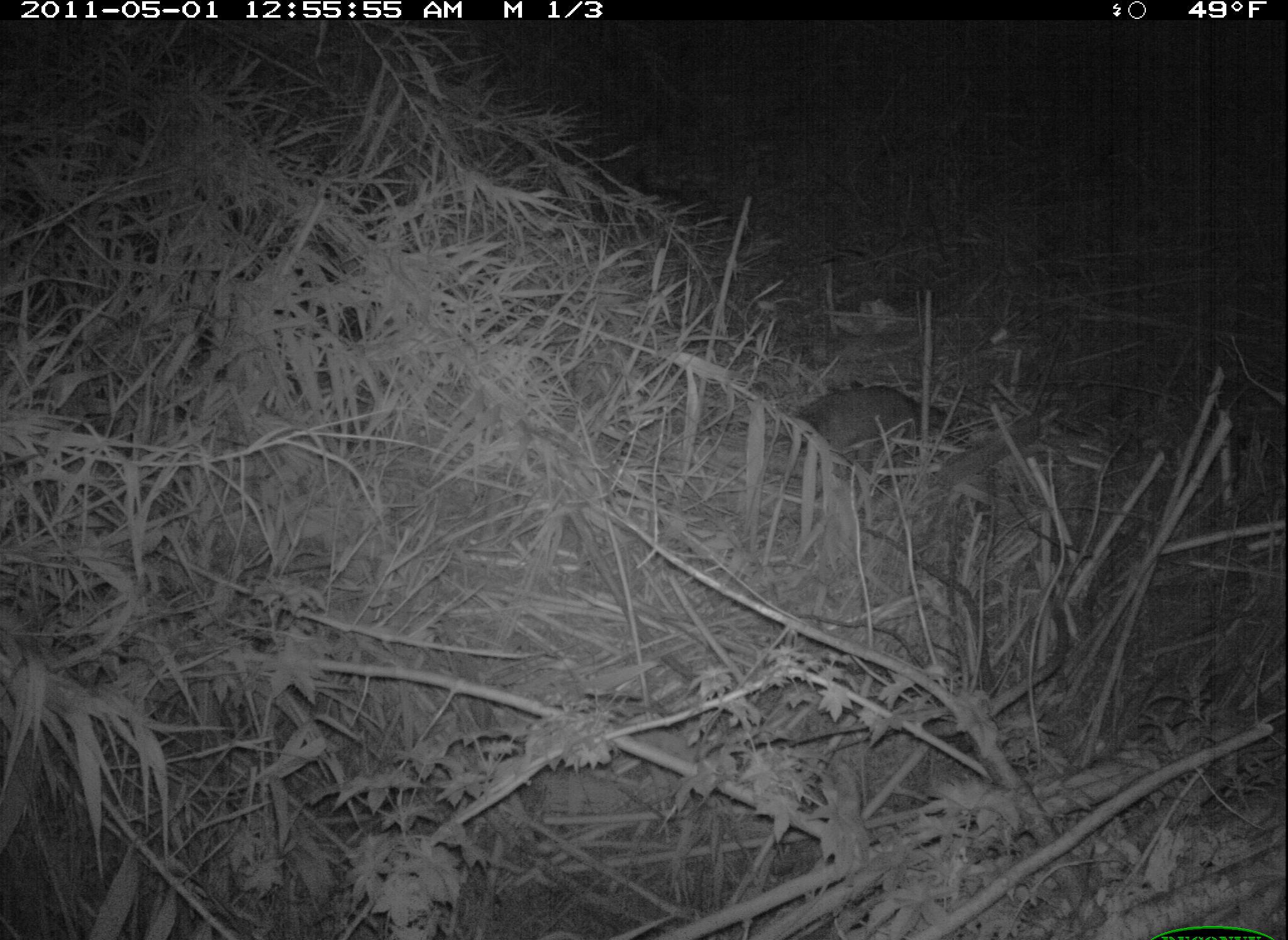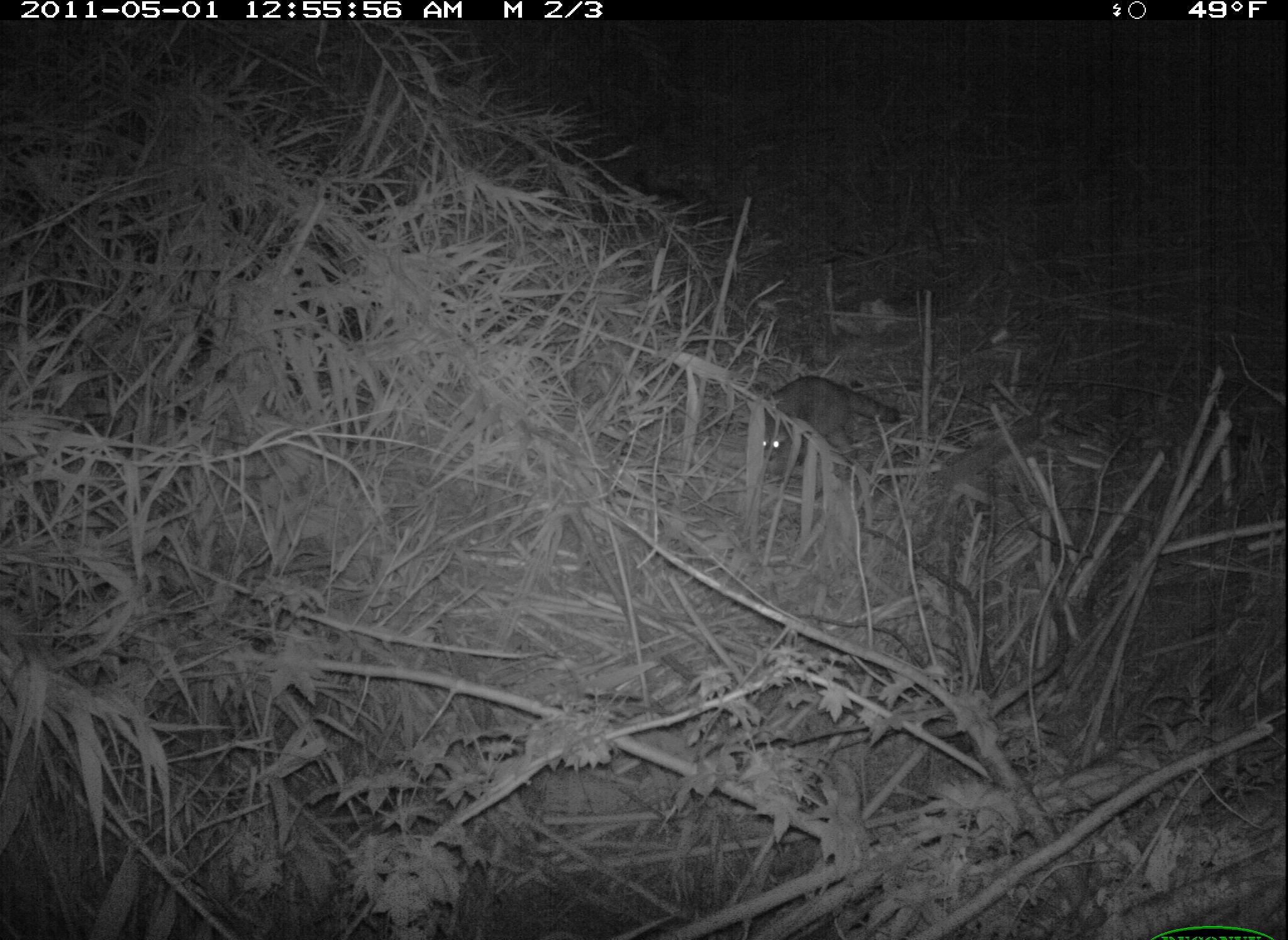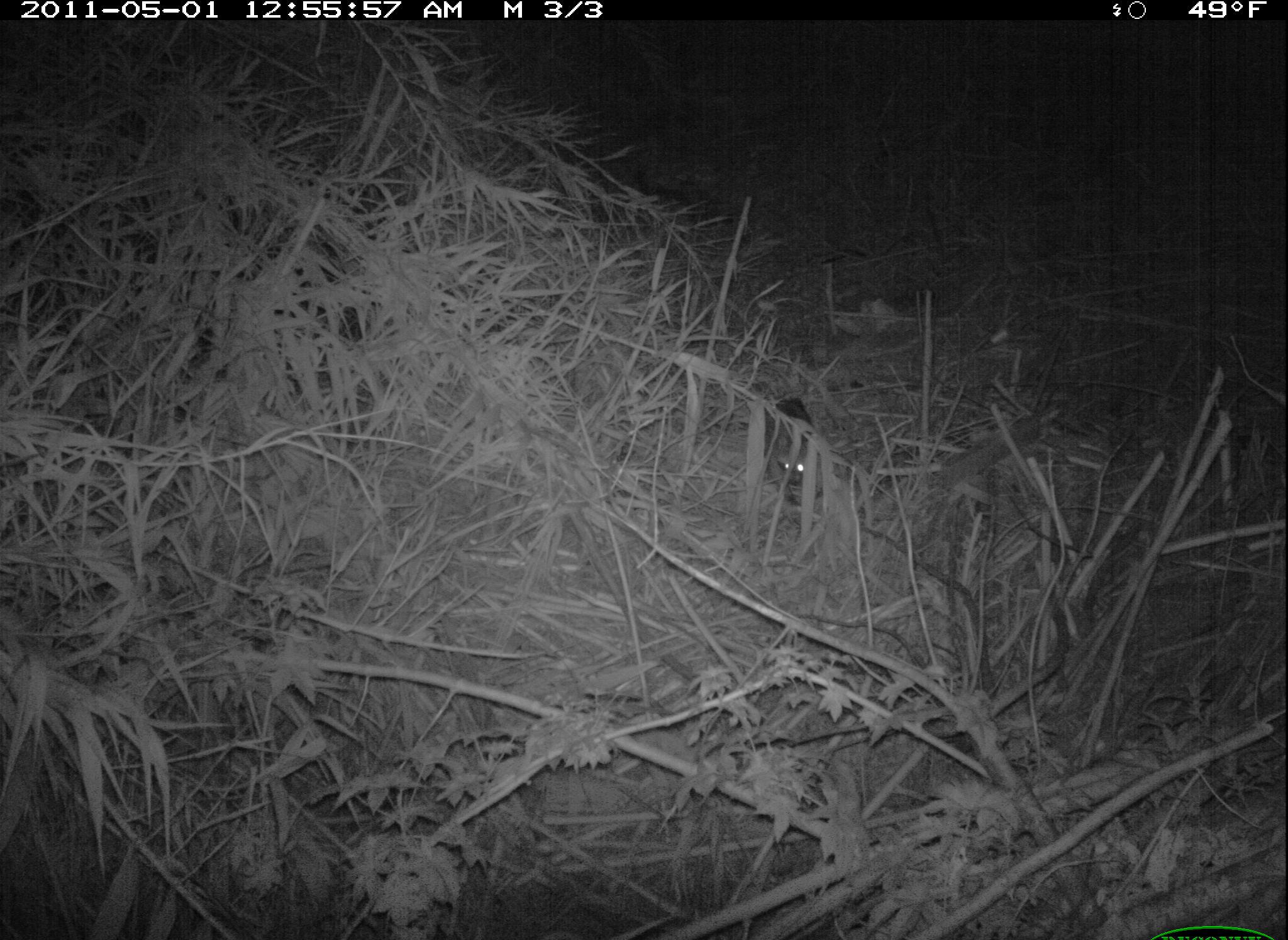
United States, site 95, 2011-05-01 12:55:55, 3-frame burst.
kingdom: Animalia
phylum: Chordata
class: Mammalia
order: Carnivora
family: Procyonidae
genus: Procyon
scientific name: Procyon lotor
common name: raccoon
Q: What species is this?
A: Raccoon (Procyon lotor).